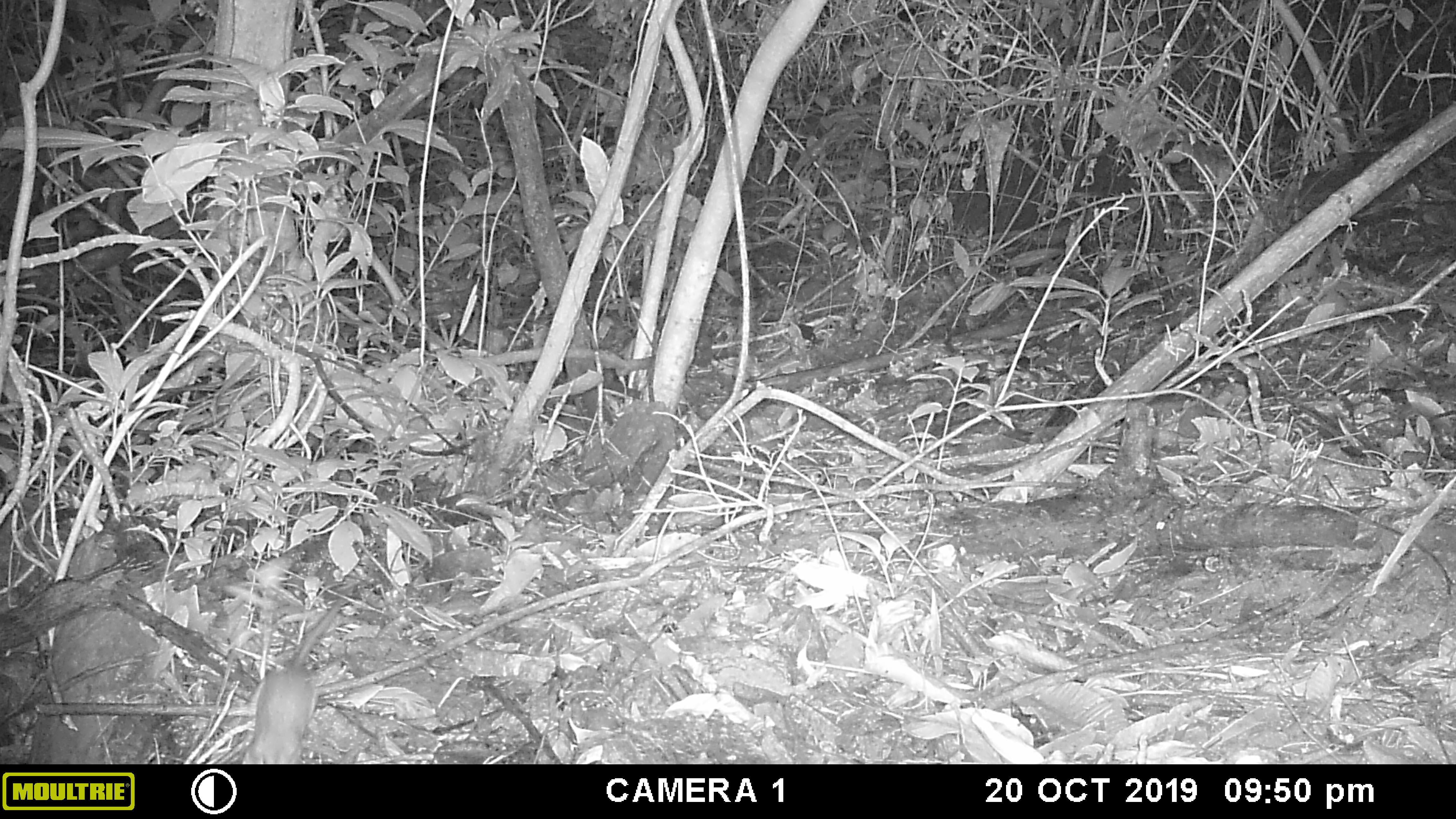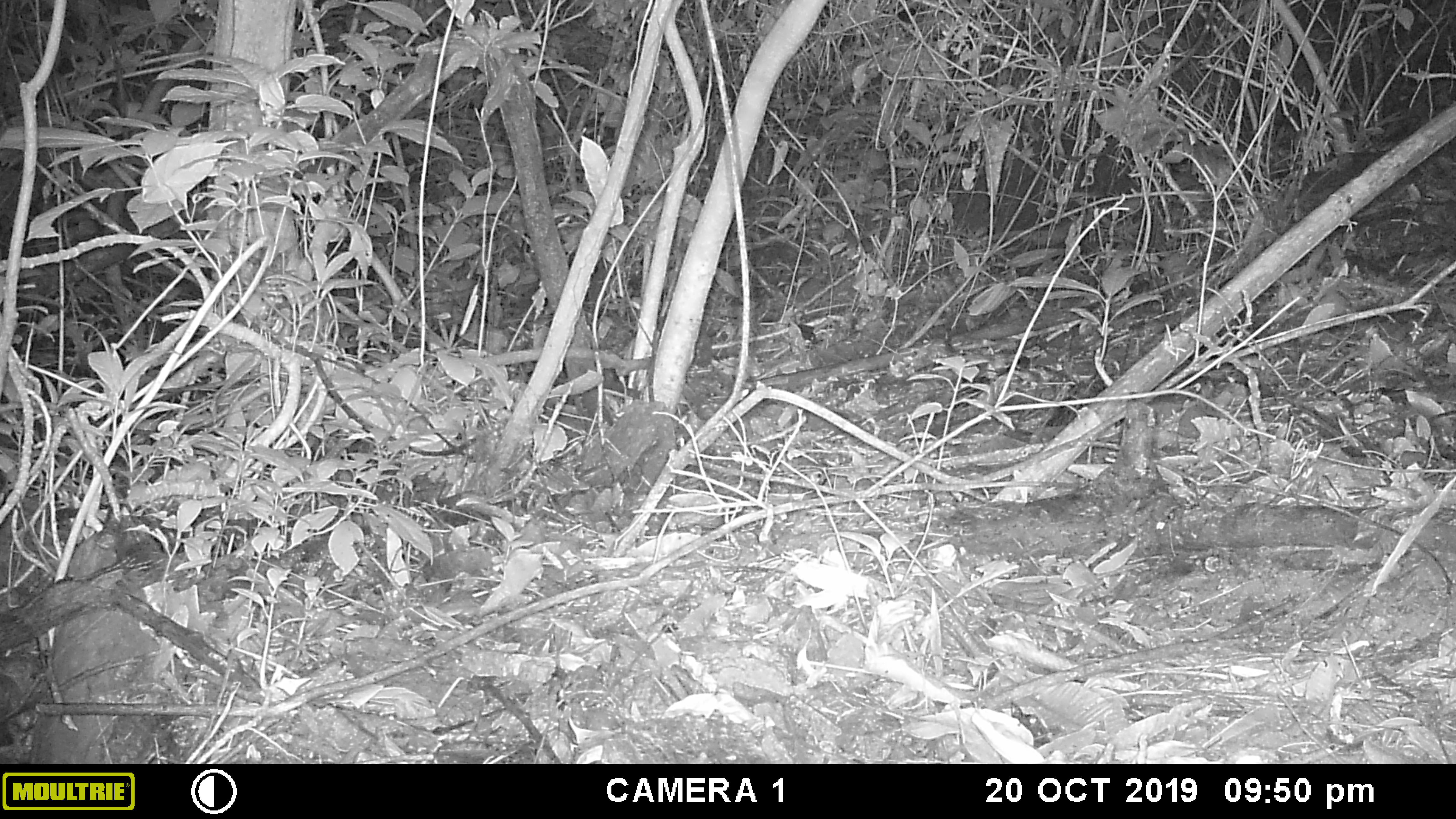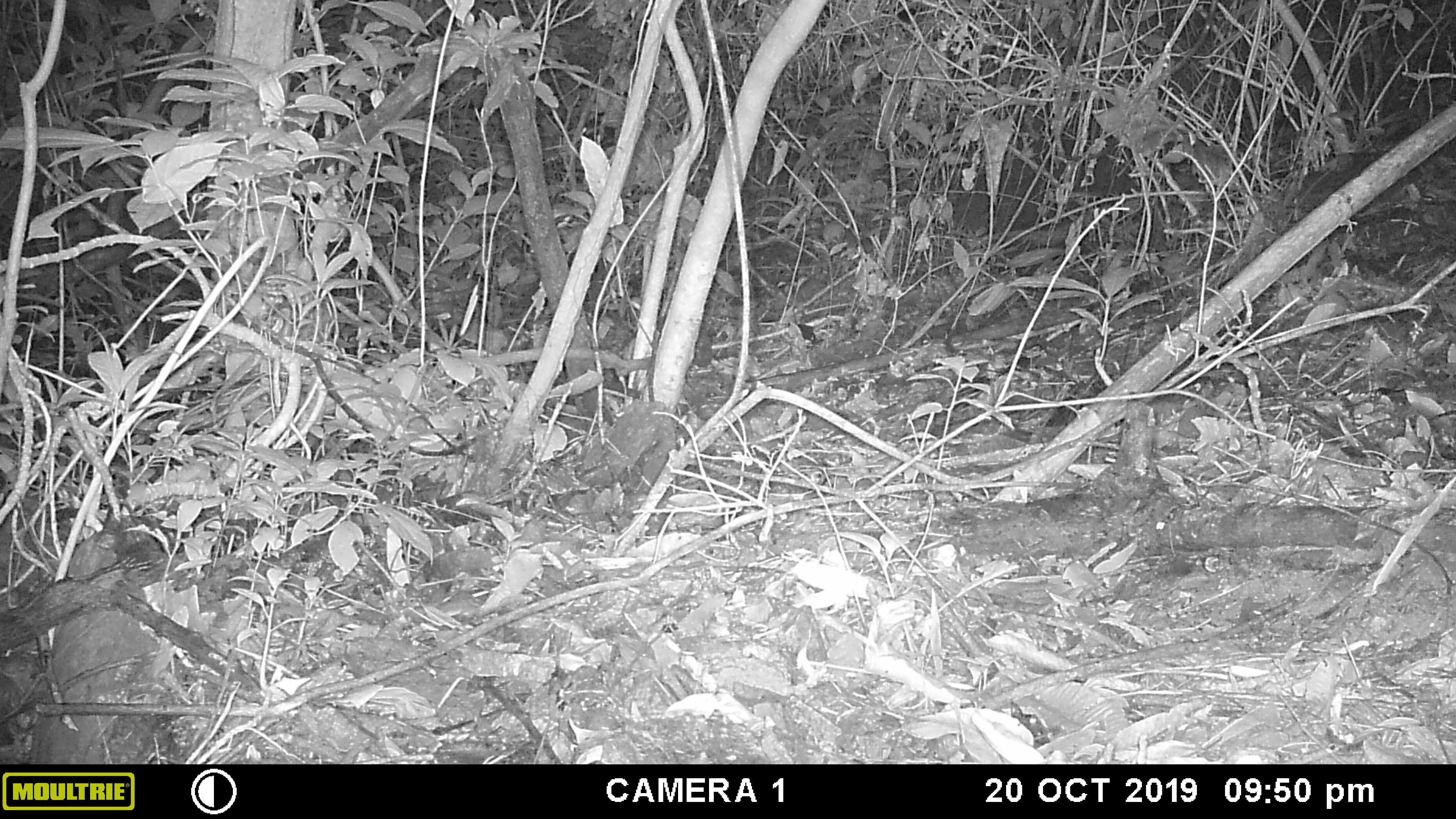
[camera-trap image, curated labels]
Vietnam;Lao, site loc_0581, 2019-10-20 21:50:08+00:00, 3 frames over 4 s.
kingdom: Animalia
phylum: Chordata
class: Mammalia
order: Rodentia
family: Muridae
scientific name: Muridae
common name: old-world mice and rats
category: unidentified murid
Unidentified murid (old-world mice and rats) (Muridae). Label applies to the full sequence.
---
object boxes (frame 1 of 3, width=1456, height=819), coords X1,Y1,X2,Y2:
unidentified murid: 244,588,347,763